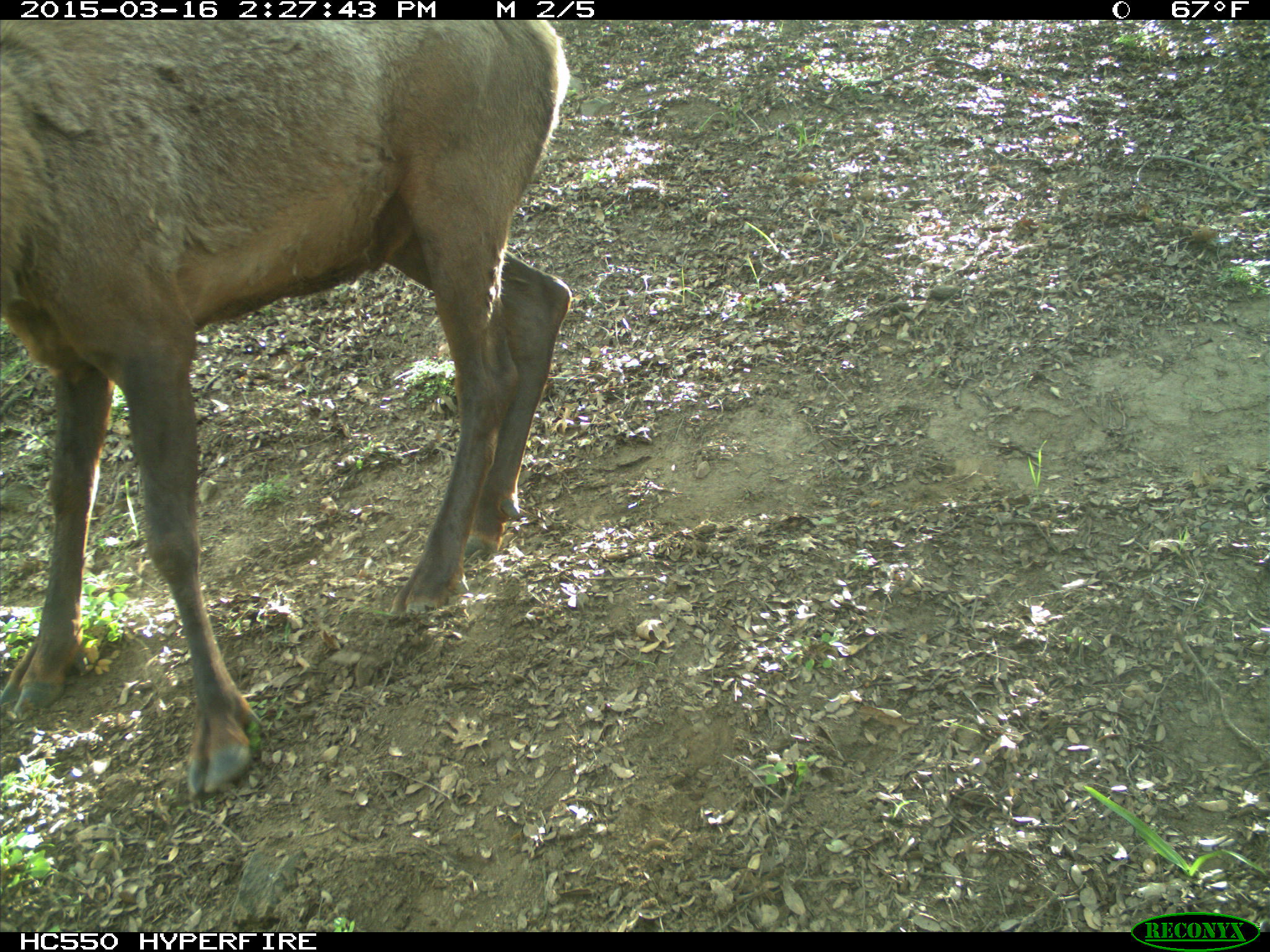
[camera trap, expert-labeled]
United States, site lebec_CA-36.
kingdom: Animalia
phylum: Chordata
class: Mammalia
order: Artiodactyla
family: Cervidae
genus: Cervus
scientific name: Cervus canadensis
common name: elk